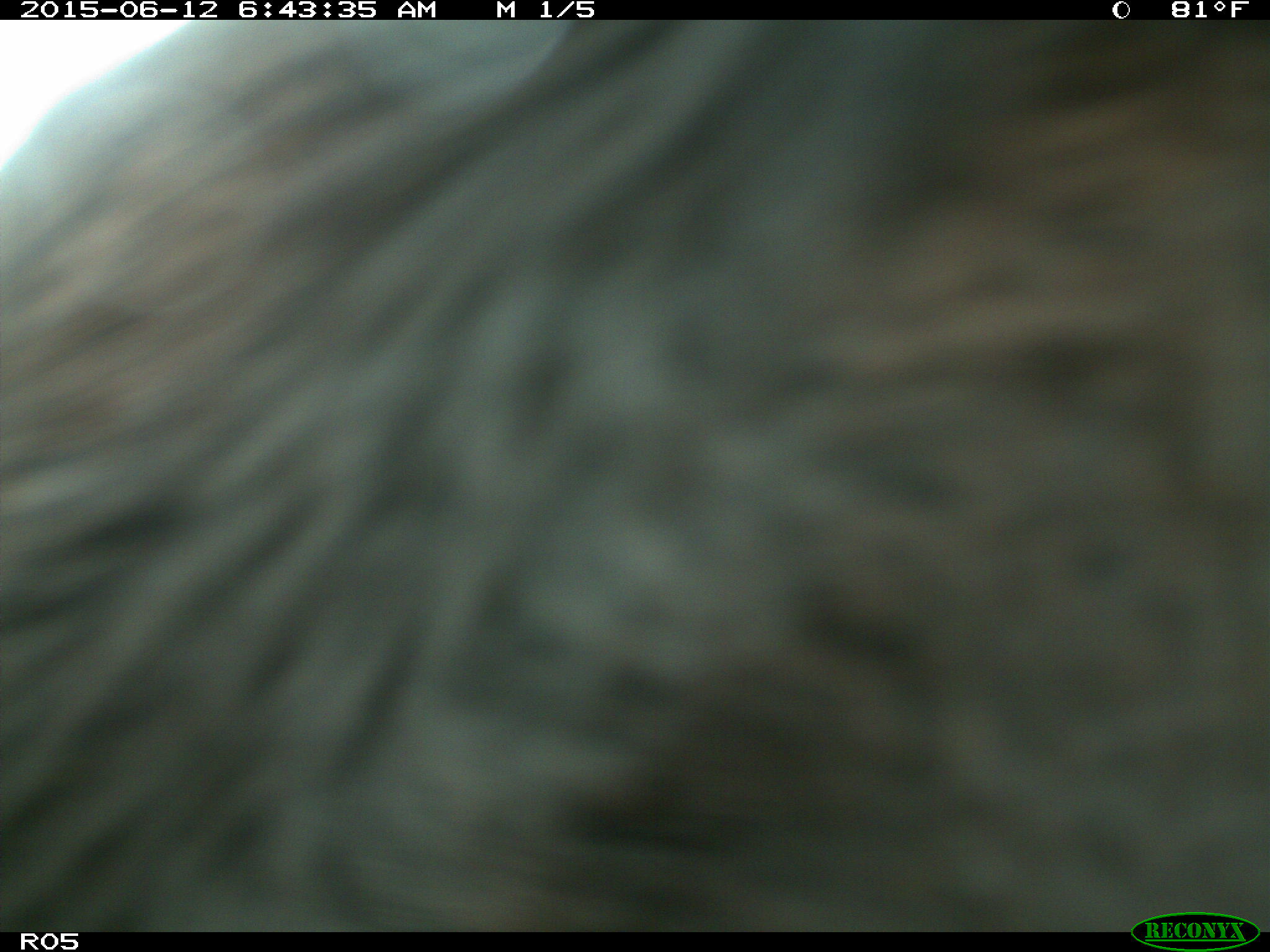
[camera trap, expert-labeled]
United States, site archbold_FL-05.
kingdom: Animalia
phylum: Chordata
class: Mammalia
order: Artiodactyla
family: Bovidae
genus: Bos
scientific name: Bos taurus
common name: domestic cow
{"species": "Bos taurus (domestic cow)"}